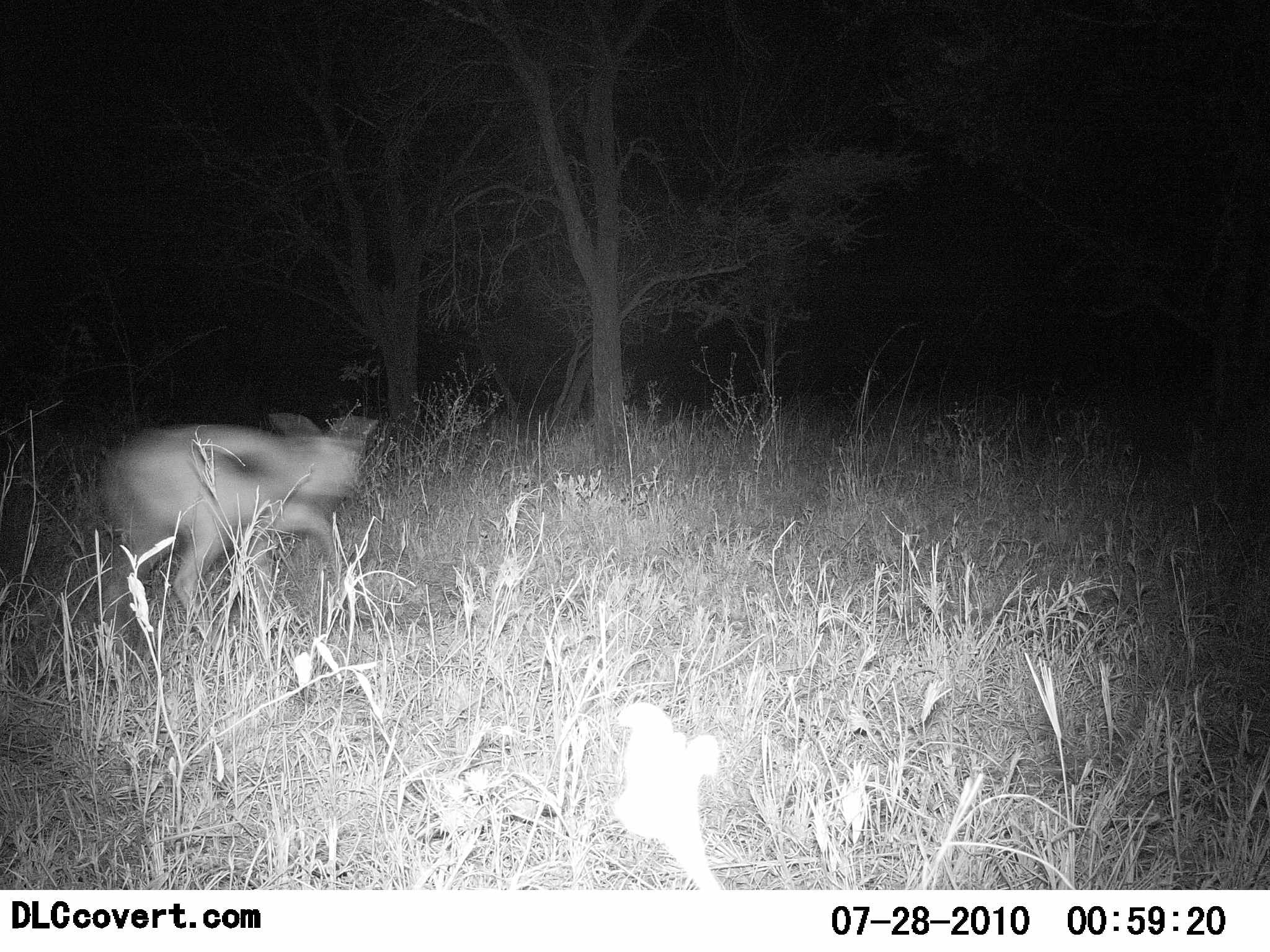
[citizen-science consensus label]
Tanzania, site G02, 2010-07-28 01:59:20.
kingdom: Animalia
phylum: Chordata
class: Mammalia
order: Artiodactyla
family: Bovidae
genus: Eudorcas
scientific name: Eudorcas thomsonii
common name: thomson's gazelle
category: gazellethomsons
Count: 1.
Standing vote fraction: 14%.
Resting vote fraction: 0%.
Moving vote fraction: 100%.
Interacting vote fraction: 0%.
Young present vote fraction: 0%.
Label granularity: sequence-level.